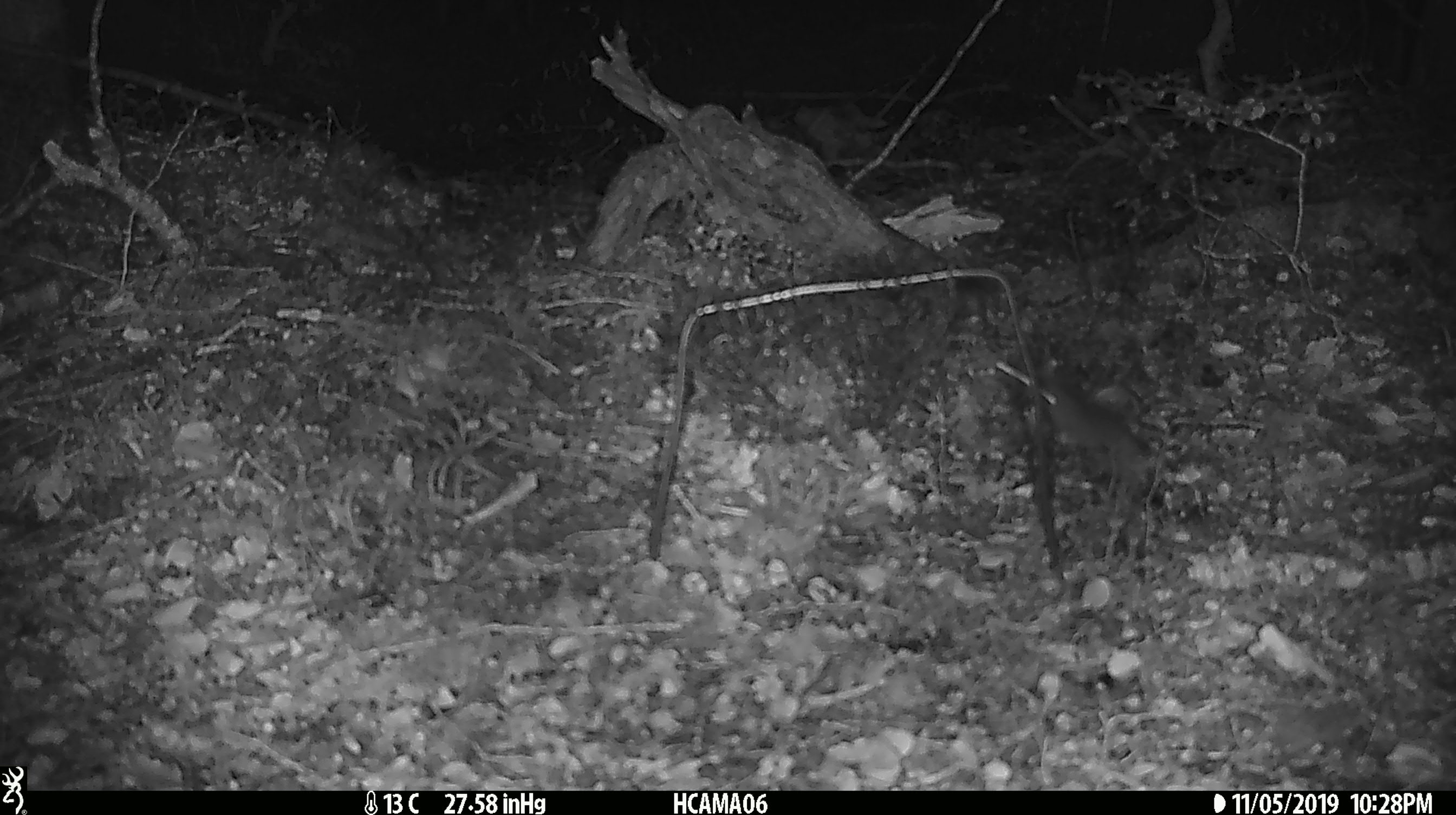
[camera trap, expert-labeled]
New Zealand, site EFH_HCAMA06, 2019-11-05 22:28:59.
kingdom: Animalia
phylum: Chordata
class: Mammalia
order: Rodentia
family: Muridae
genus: Mus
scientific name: Mus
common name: mouse